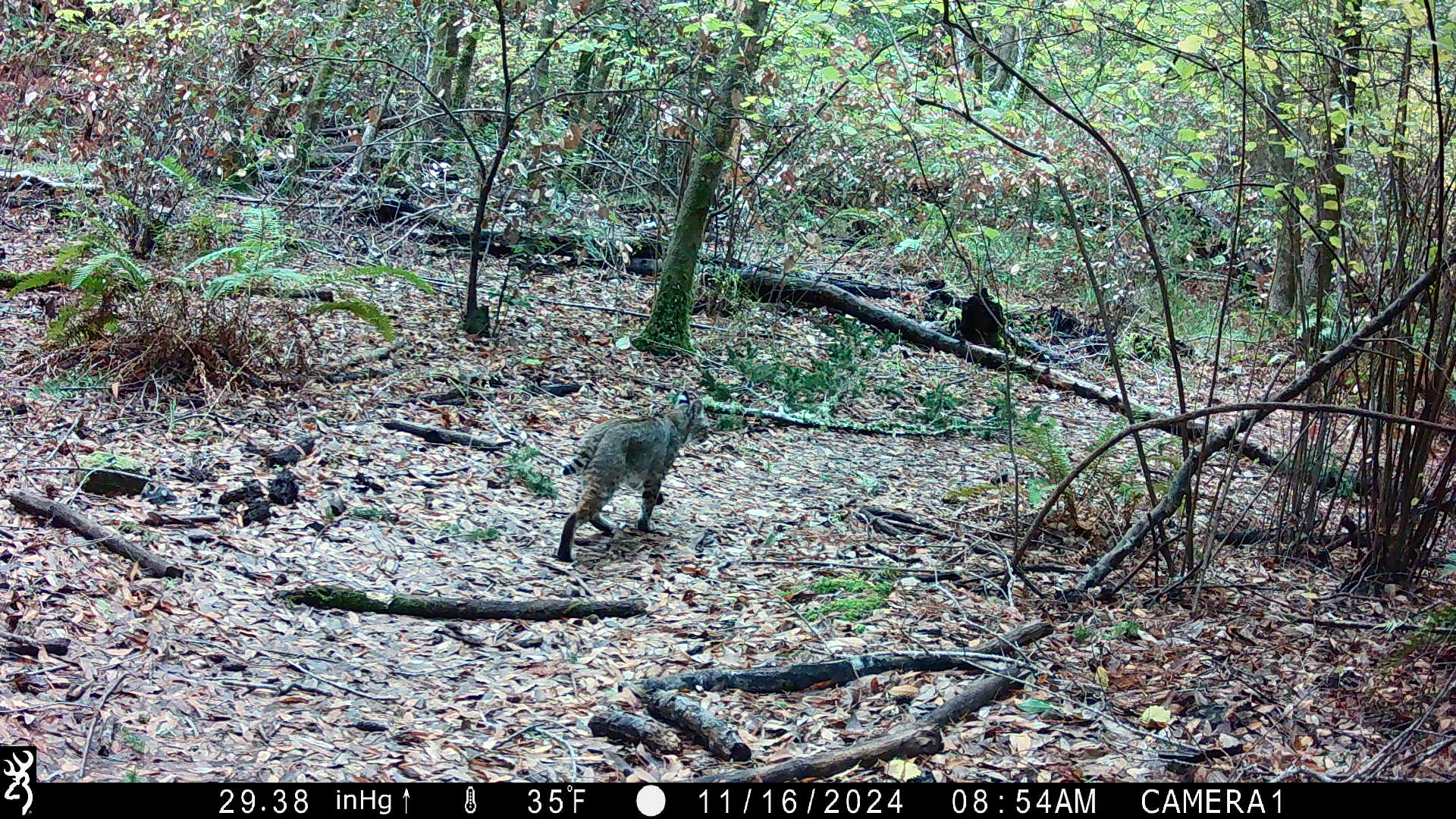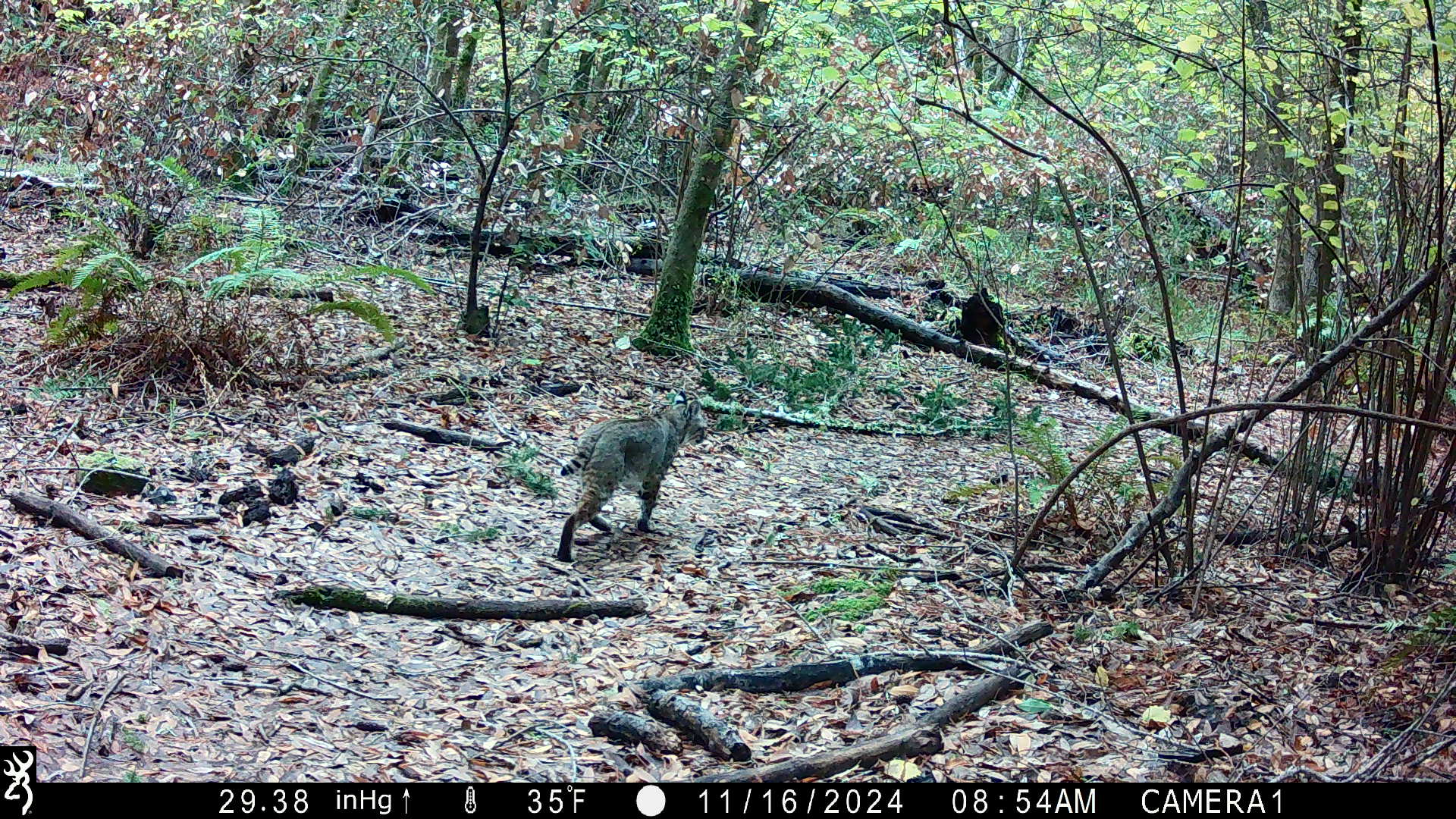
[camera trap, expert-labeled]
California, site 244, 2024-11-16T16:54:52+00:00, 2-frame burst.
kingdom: Animalia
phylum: Chordata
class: Mammalia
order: Carnivora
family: Felidae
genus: Lynx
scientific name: Lynx rufus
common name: bobcat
Bobcat (Lynx rufus).